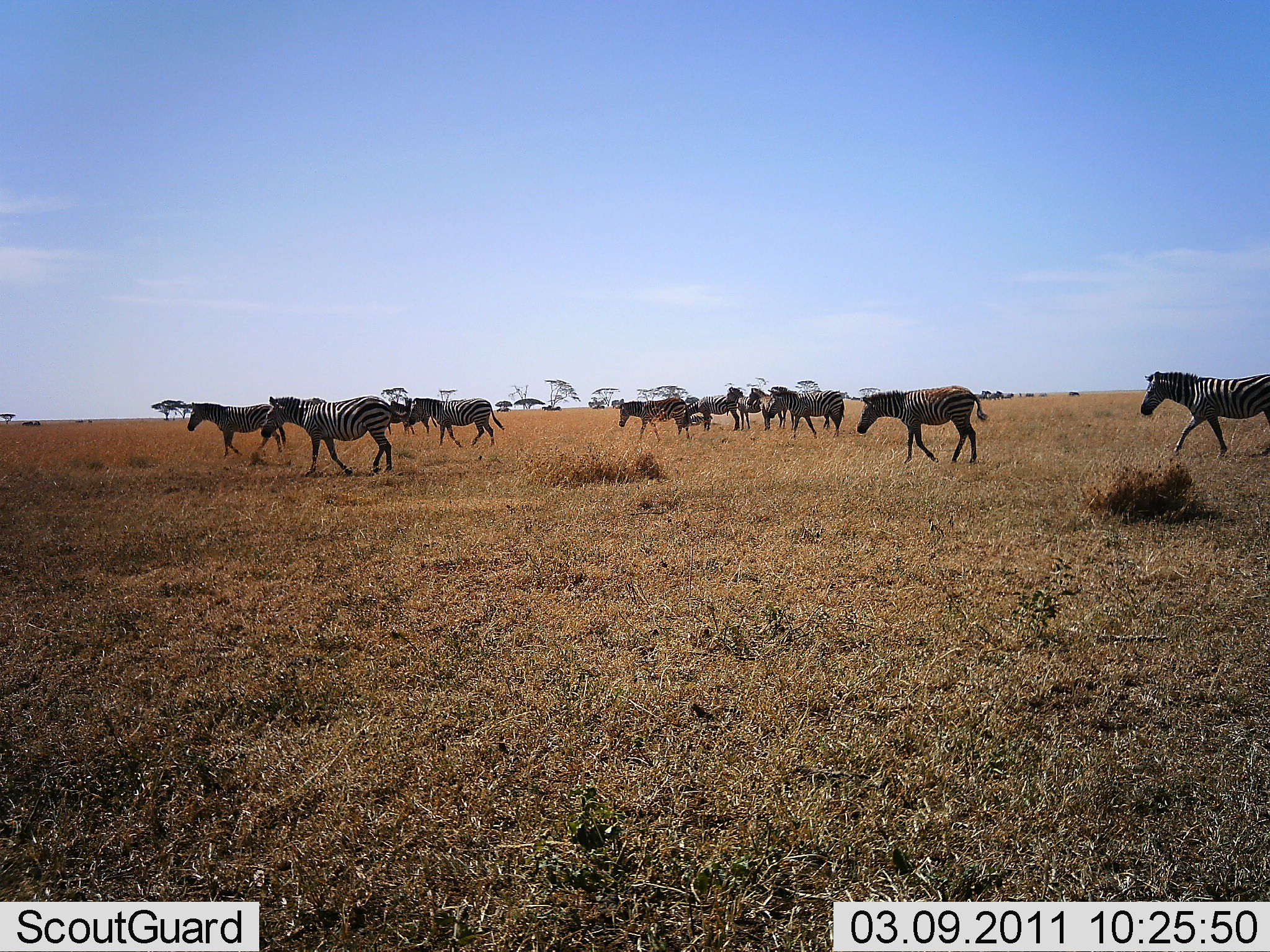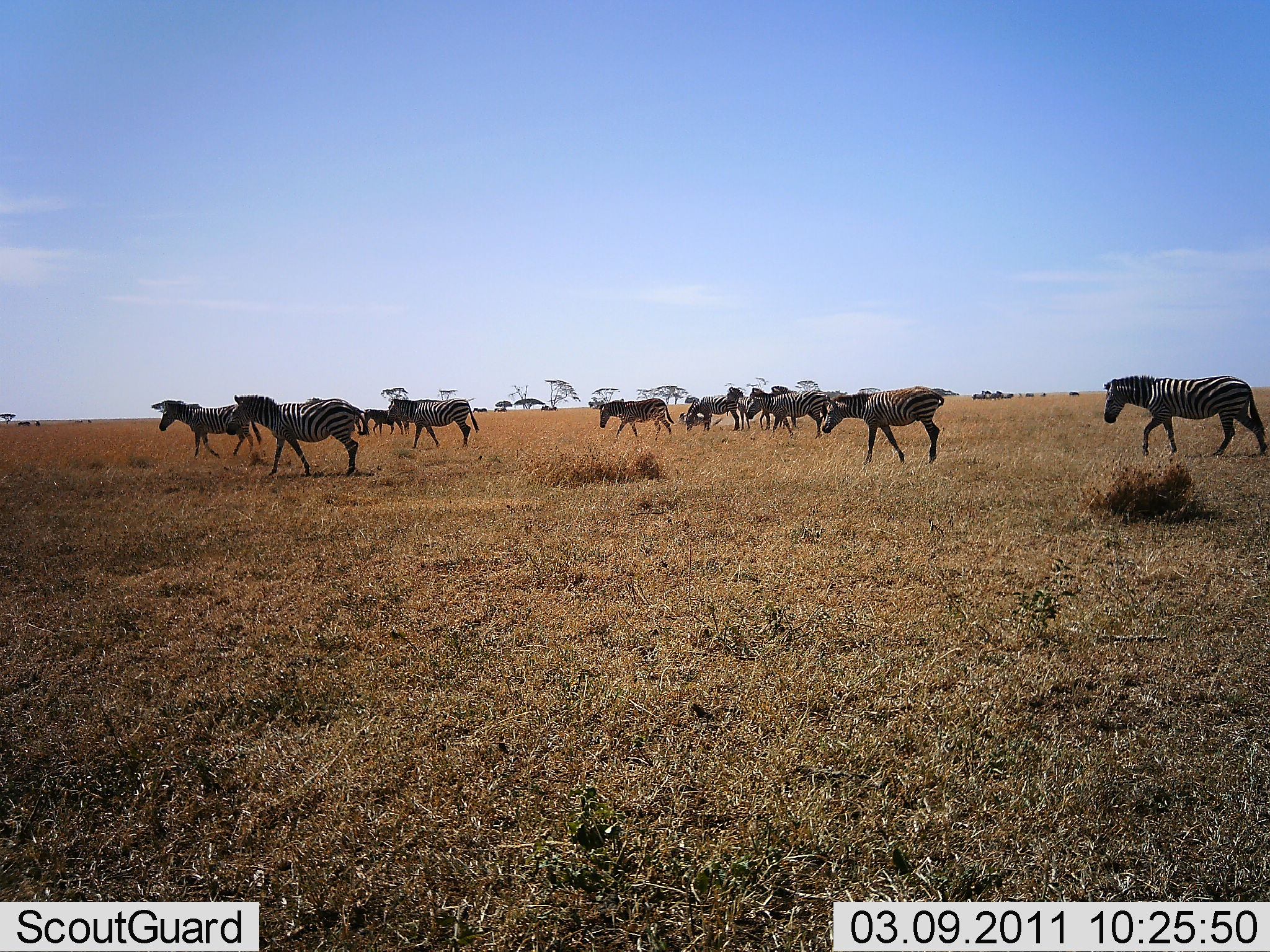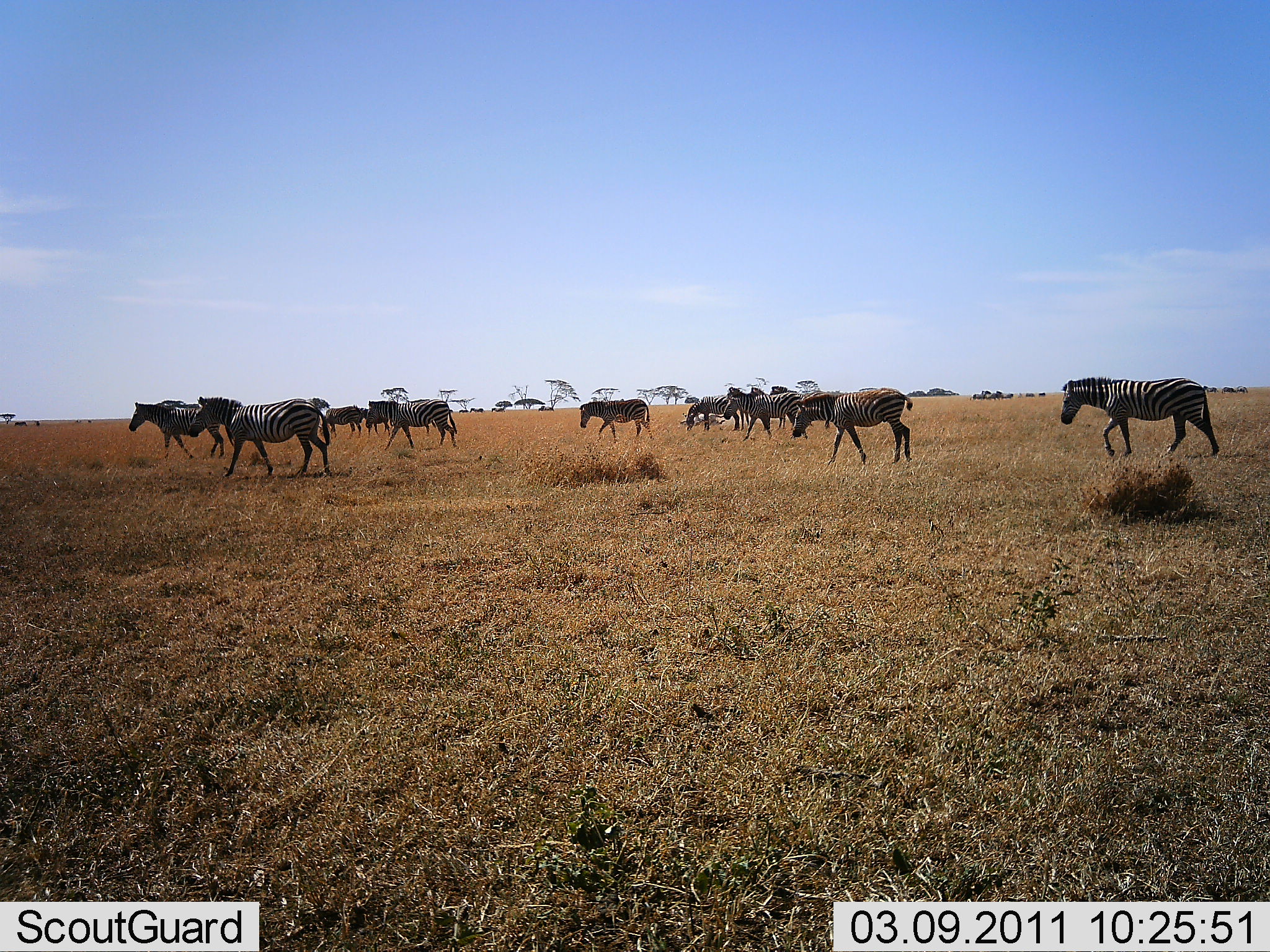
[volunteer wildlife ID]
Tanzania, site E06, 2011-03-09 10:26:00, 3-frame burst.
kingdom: Animalia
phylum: Chordata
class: Mammalia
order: Perissodactyla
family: Equidae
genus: Equus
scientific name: Equus quagga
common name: plains zebra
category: zebra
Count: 11-50.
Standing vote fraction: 27%.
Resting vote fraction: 0%.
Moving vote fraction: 91%.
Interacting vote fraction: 0%.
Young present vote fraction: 9%.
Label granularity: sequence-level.